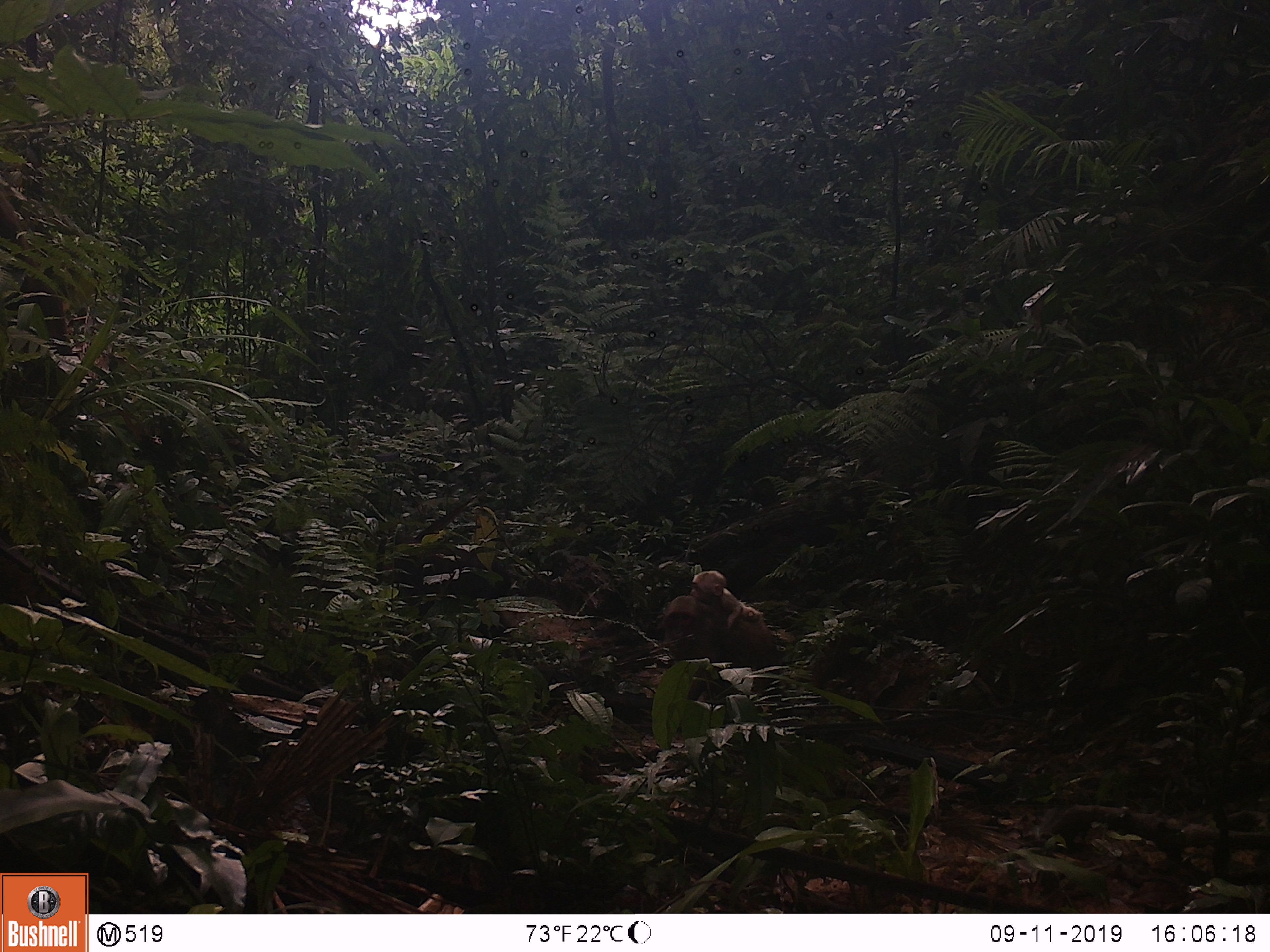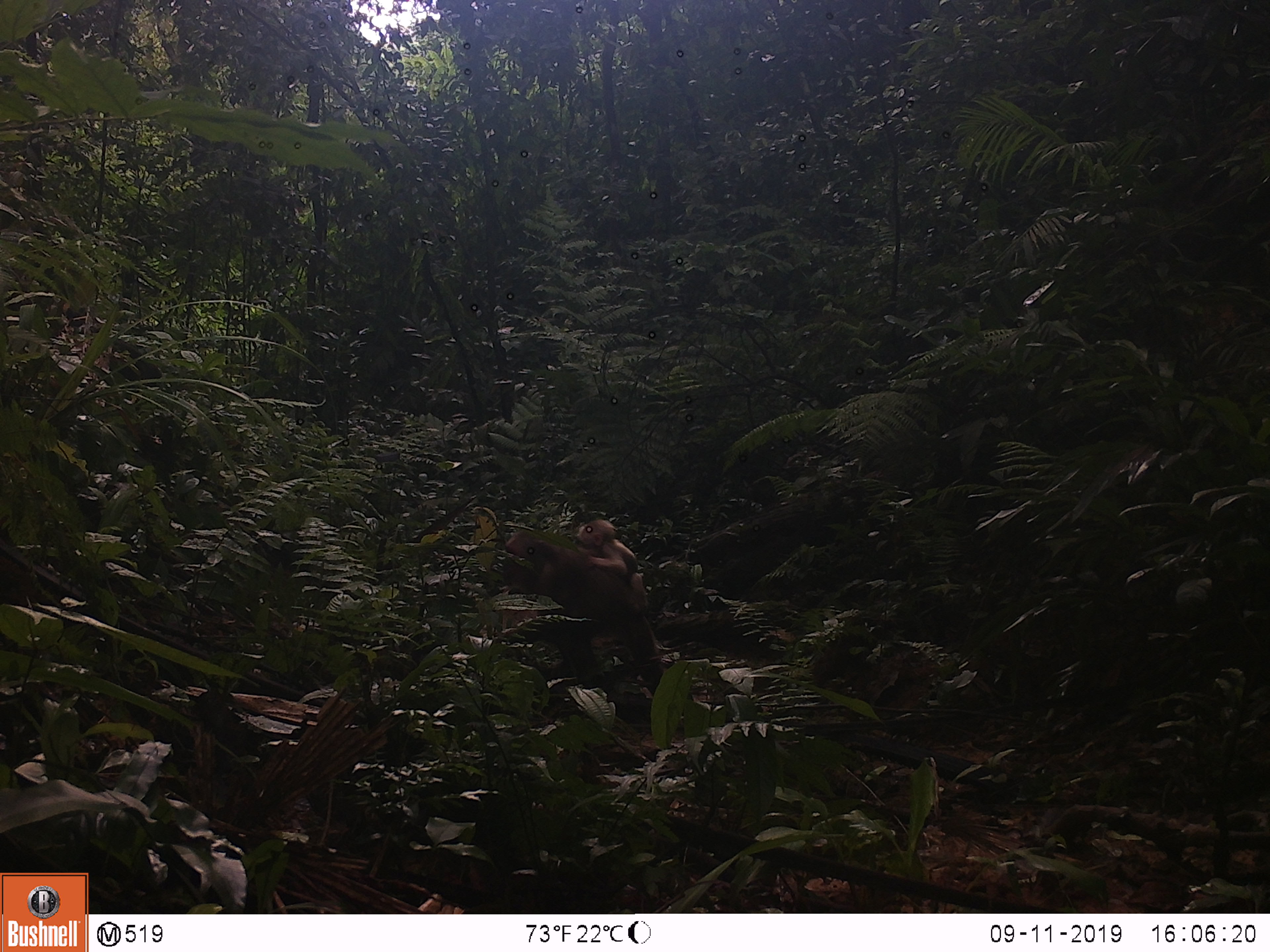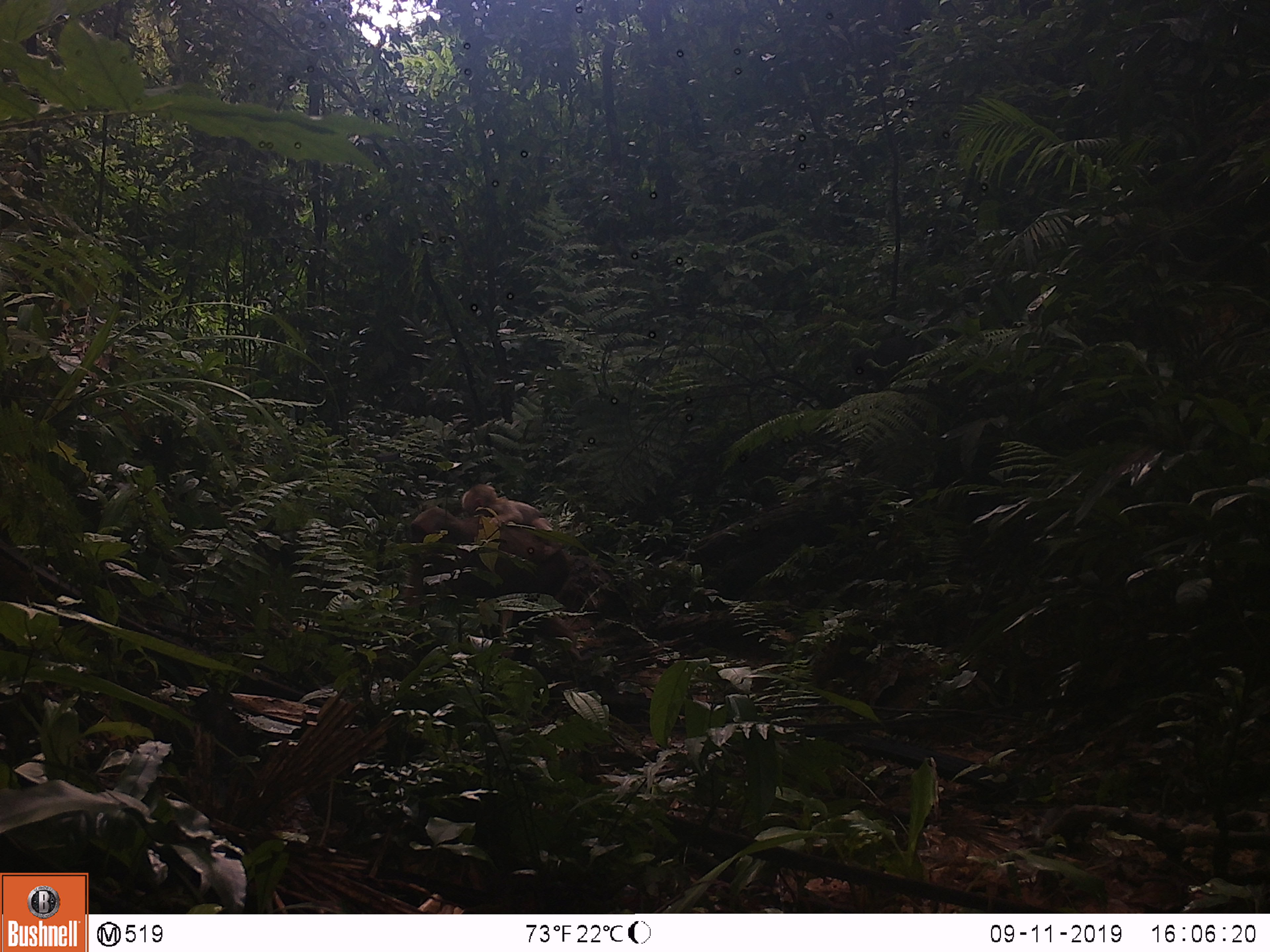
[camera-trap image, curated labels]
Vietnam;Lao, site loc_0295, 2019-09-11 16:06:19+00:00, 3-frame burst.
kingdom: Animalia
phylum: Chordata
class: Mammalia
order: Primates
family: Cercopithecidae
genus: Macaca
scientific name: Macaca arctoides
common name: stump-tailed macaque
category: stump tailed macaque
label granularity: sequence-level